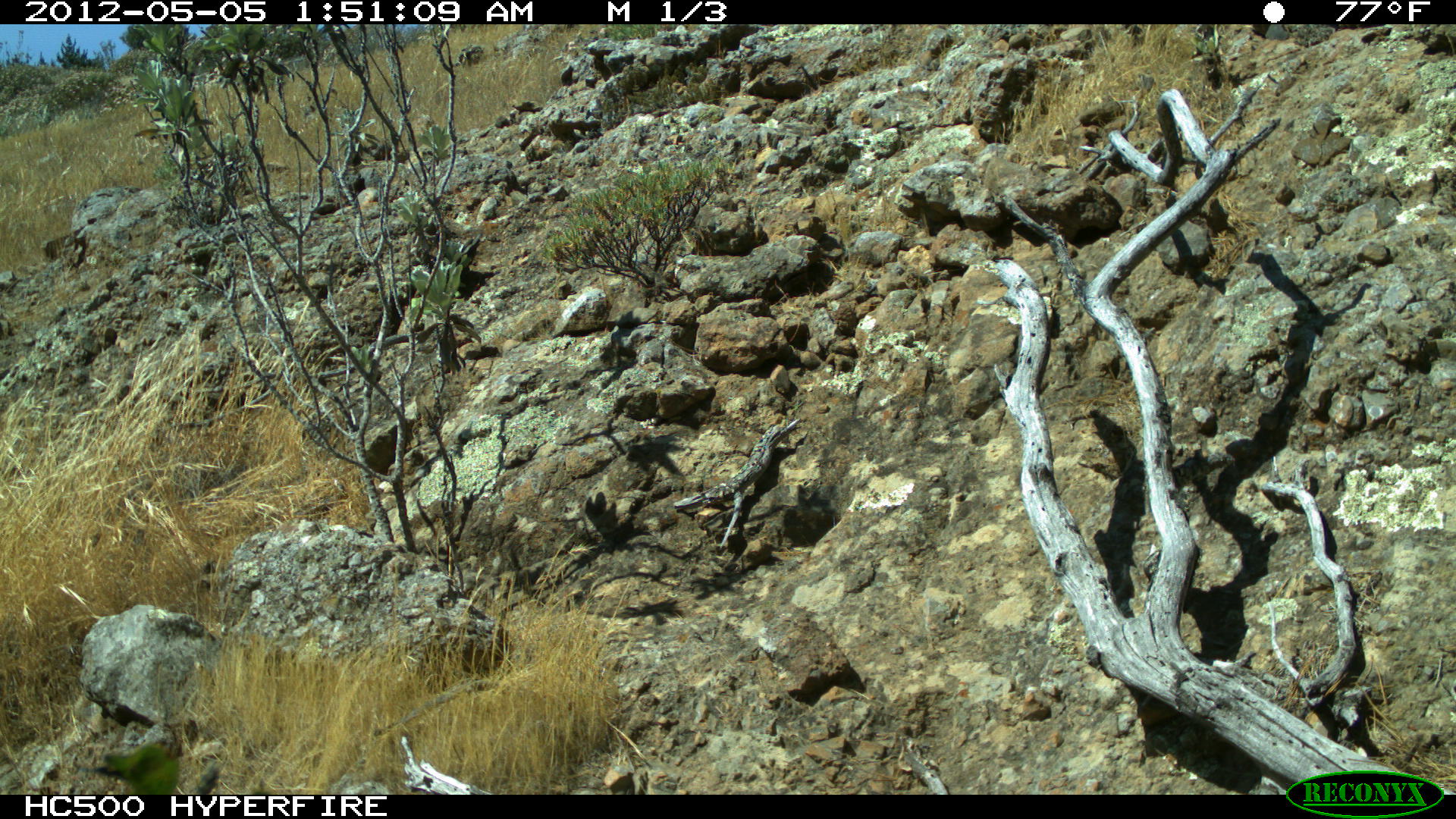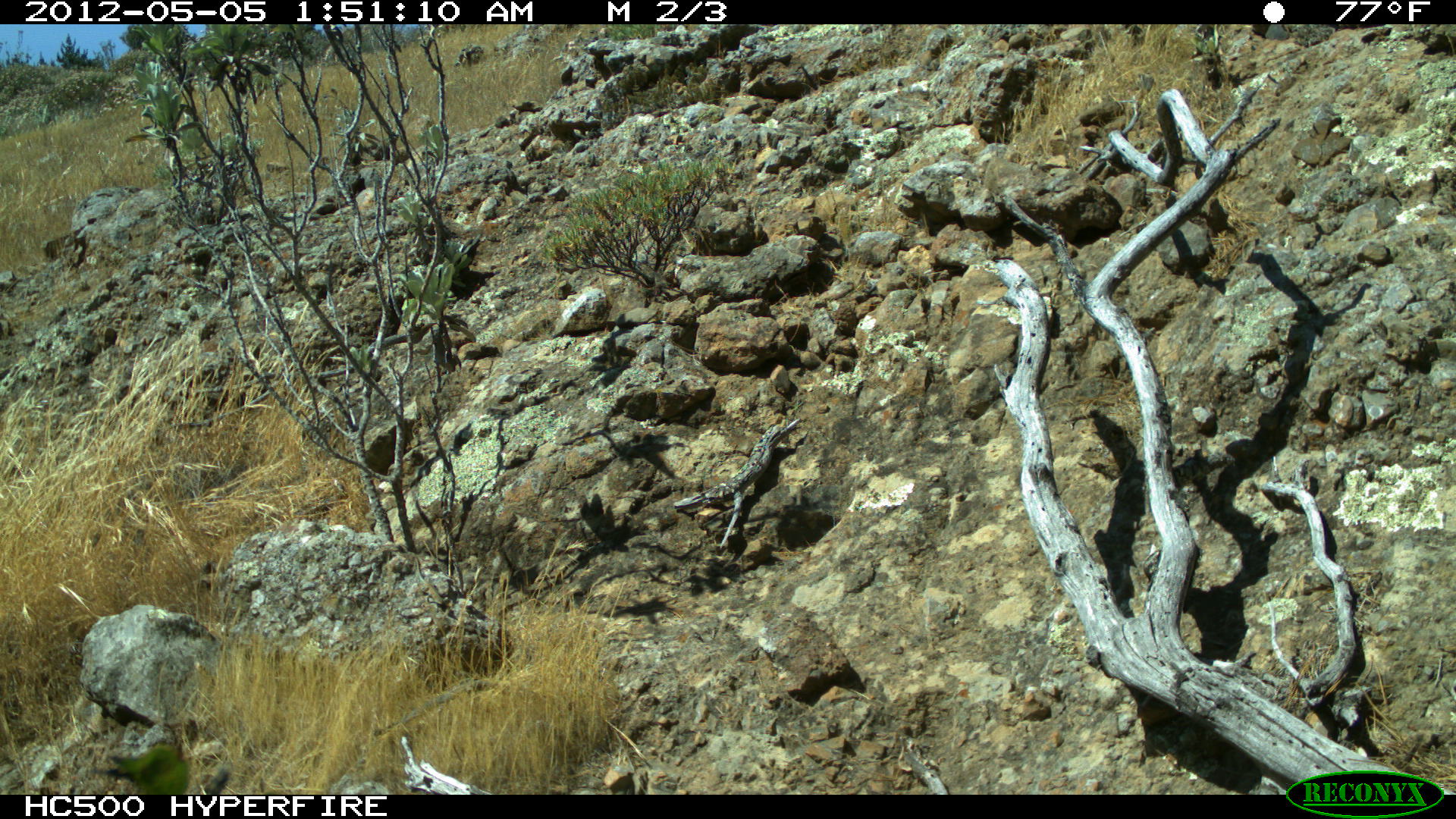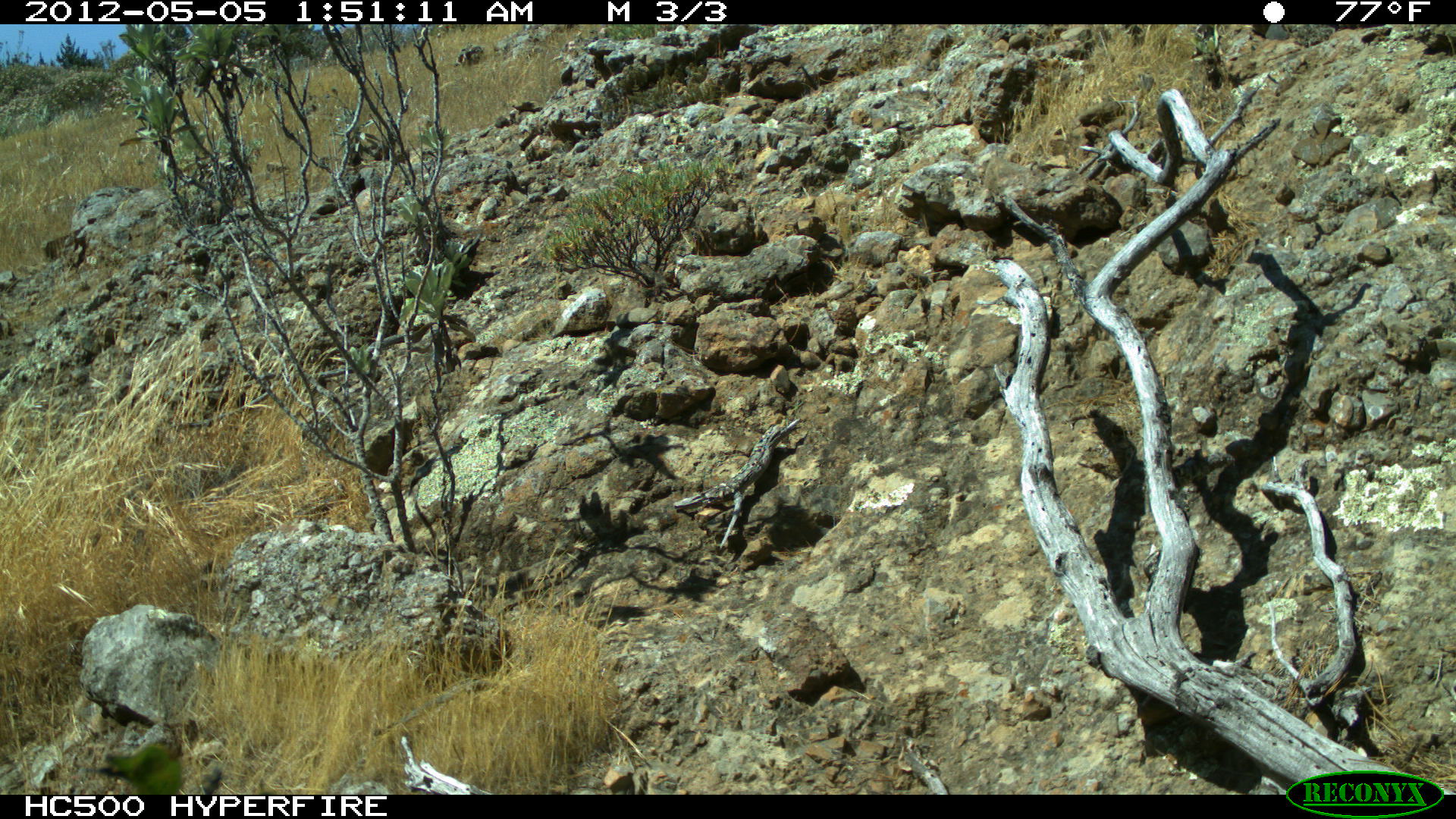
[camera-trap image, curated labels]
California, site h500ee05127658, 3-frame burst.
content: no animal present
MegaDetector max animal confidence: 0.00